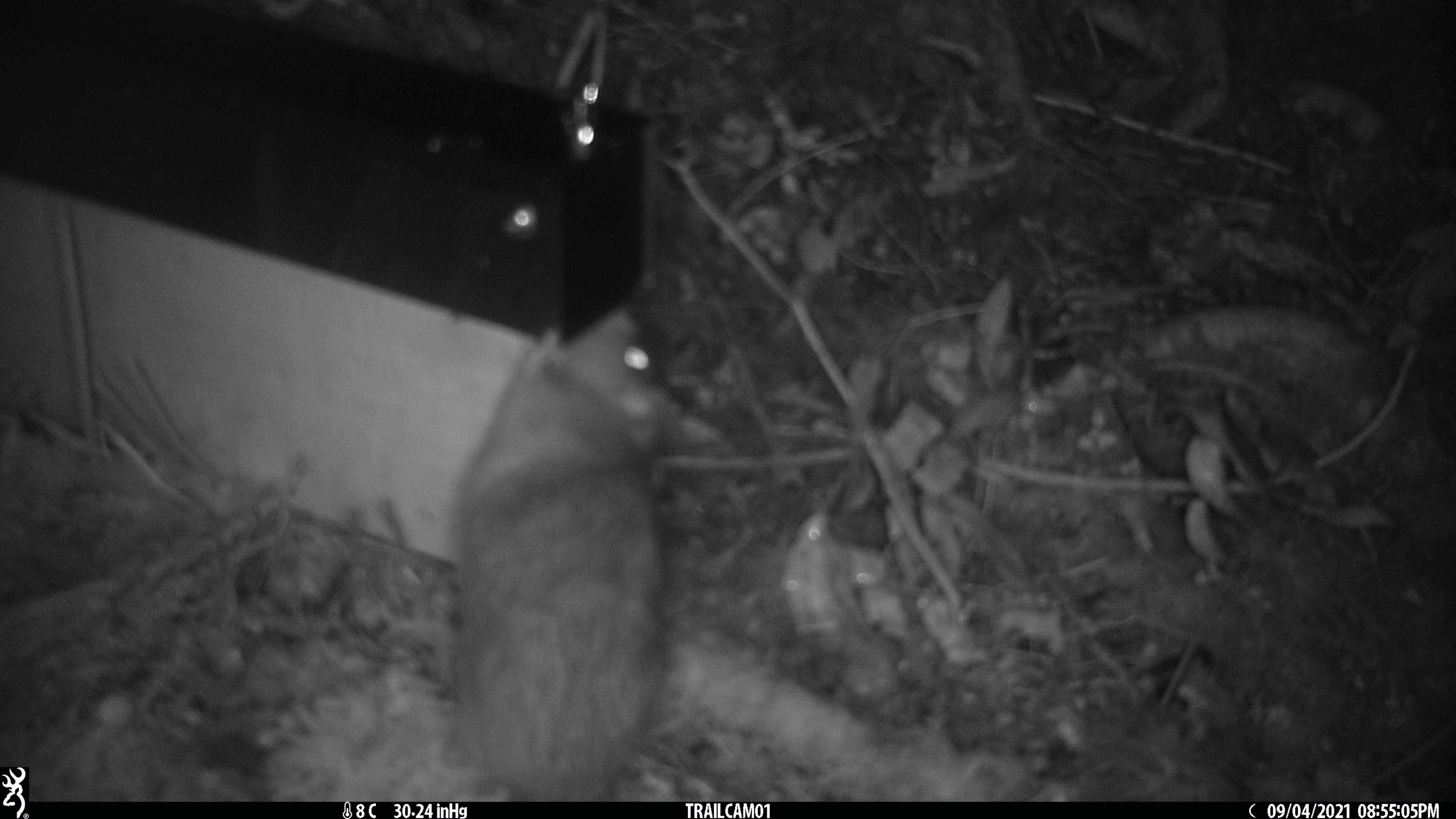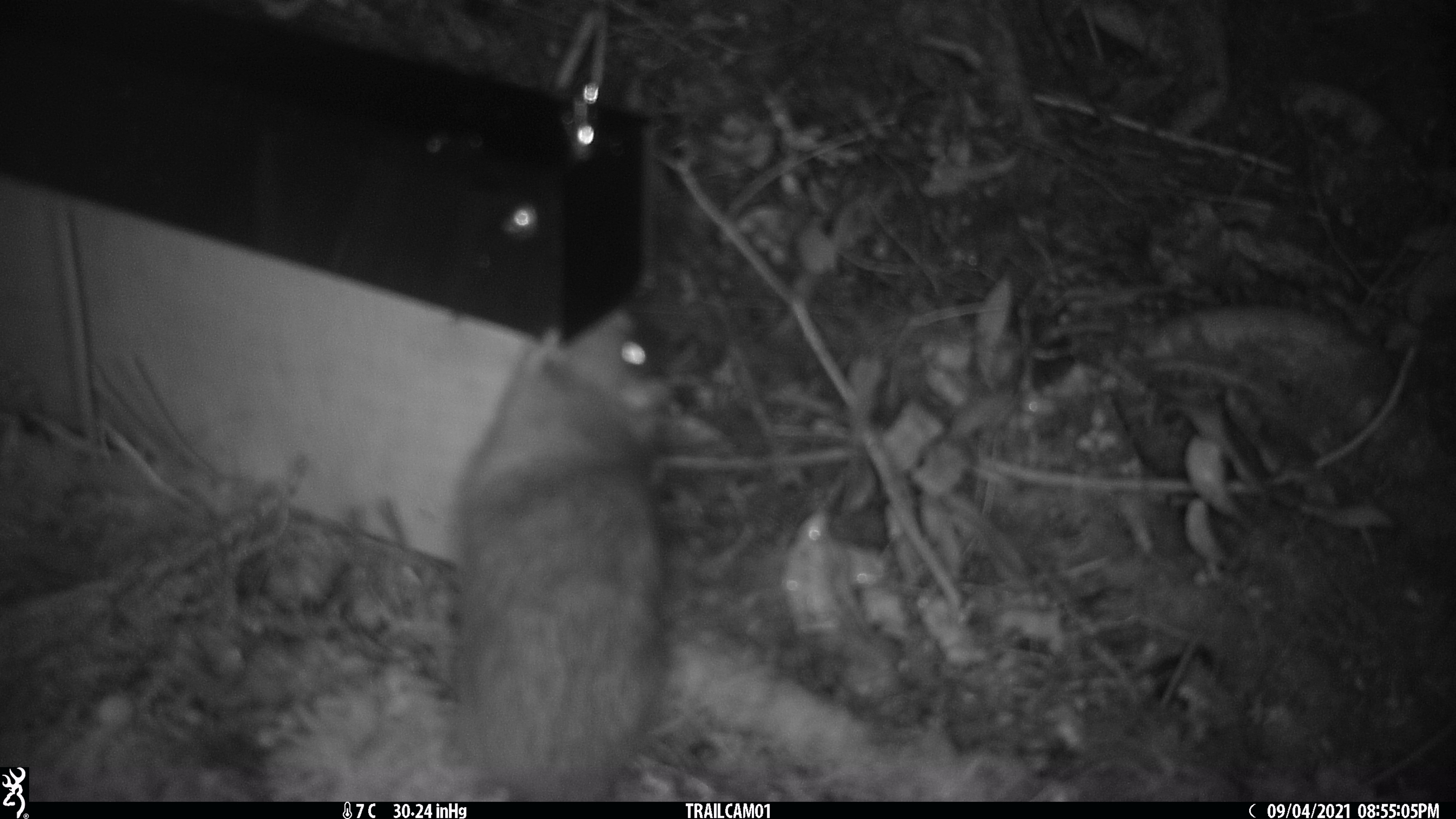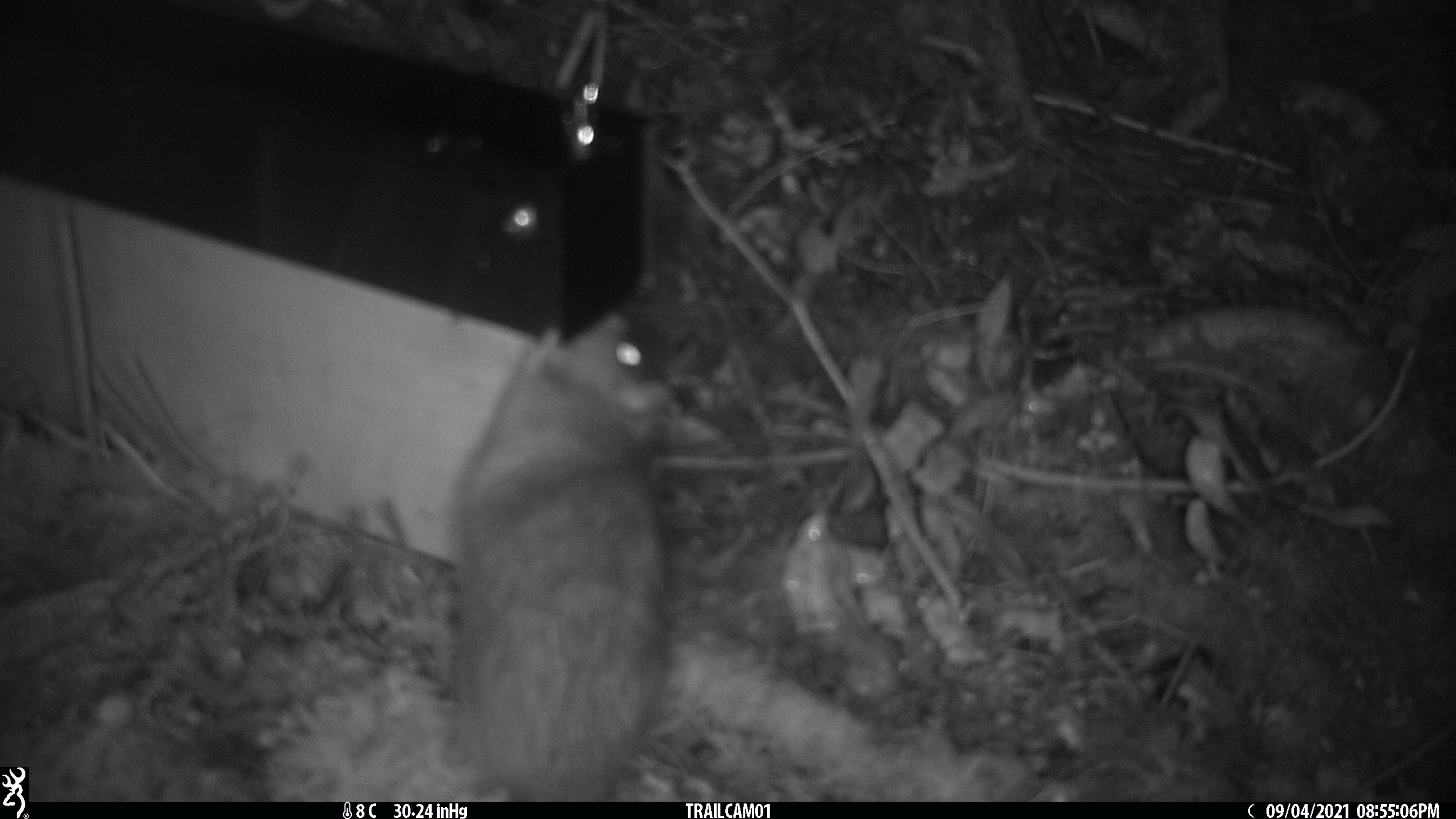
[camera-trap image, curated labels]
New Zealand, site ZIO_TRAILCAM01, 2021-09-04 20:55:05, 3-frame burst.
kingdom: Animalia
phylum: Chordata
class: Mammalia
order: Rodentia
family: Muridae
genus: Rattus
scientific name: Rattus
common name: rat